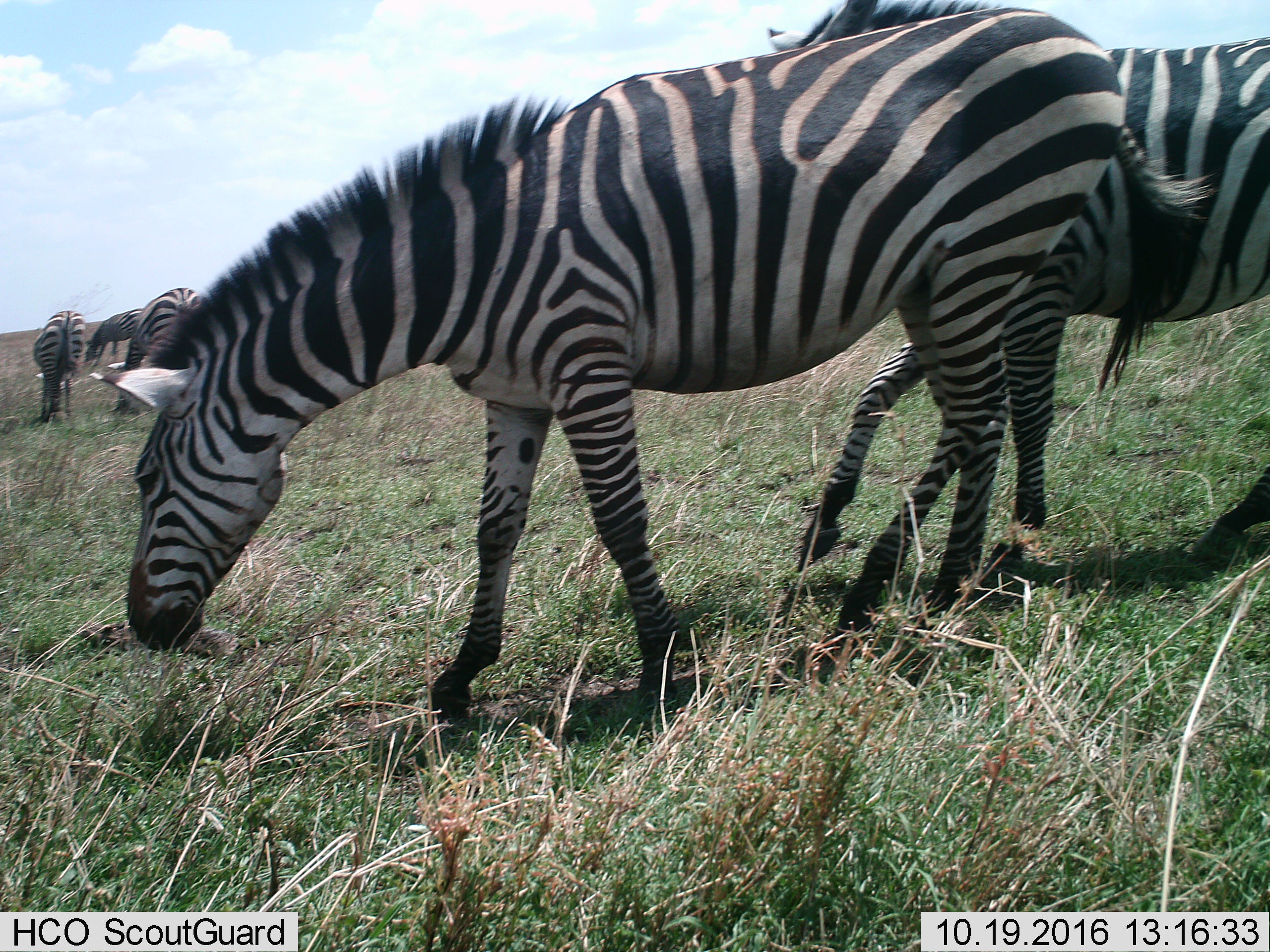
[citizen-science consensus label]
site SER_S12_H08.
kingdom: Animalia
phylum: Chordata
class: Mammalia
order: Perissodactyla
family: Equidae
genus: Equus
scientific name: Equus quagga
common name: plains zebra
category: zebraplains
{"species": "zebraplains (plains zebra) (Equus quagga)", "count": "5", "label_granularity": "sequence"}